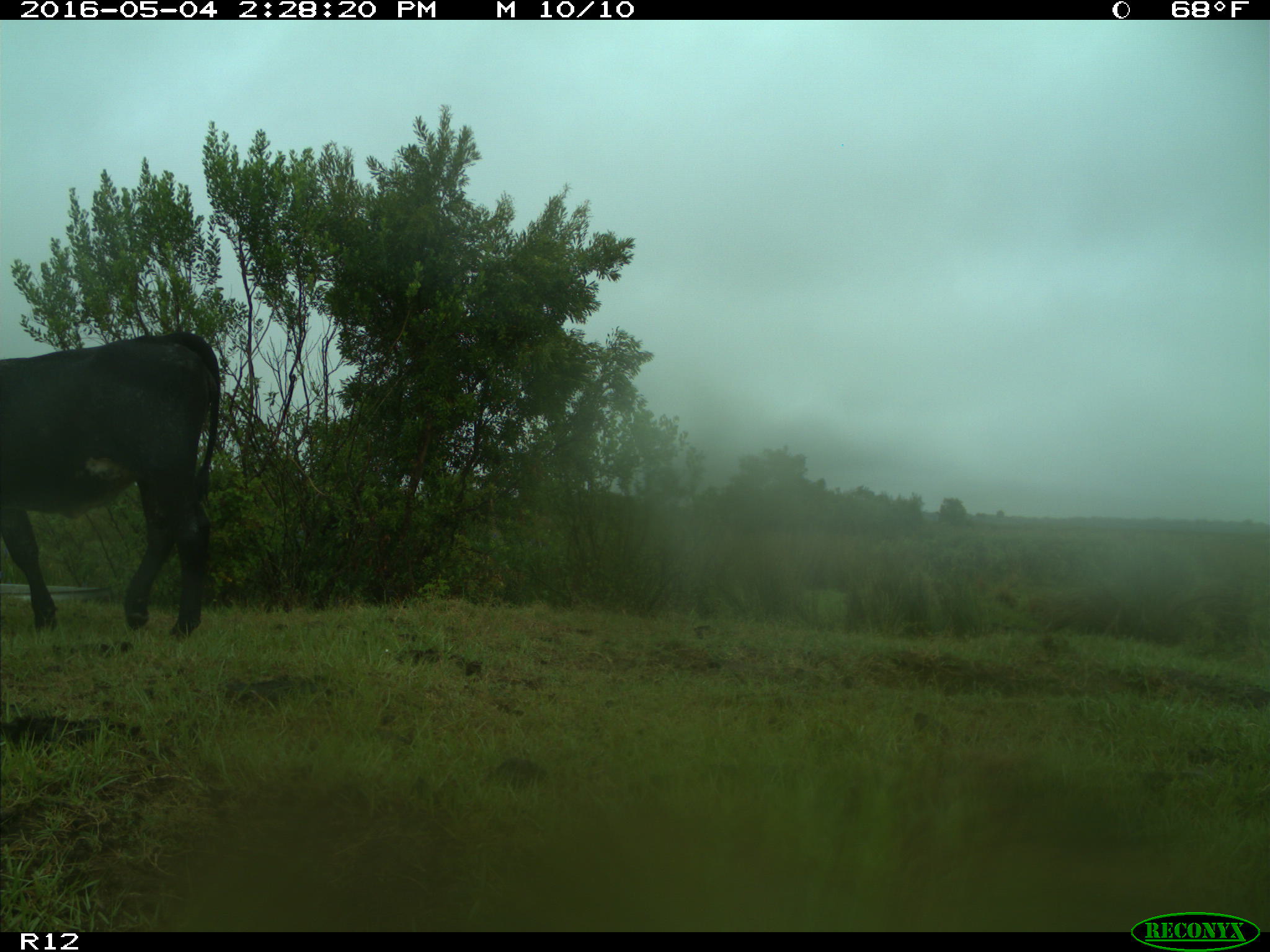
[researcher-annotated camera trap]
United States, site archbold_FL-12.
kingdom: Animalia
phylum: Chordata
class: Mammalia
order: Artiodactyla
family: Bovidae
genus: Bos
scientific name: Bos taurus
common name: domestic cow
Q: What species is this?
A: Bos taurus (domestic cow).